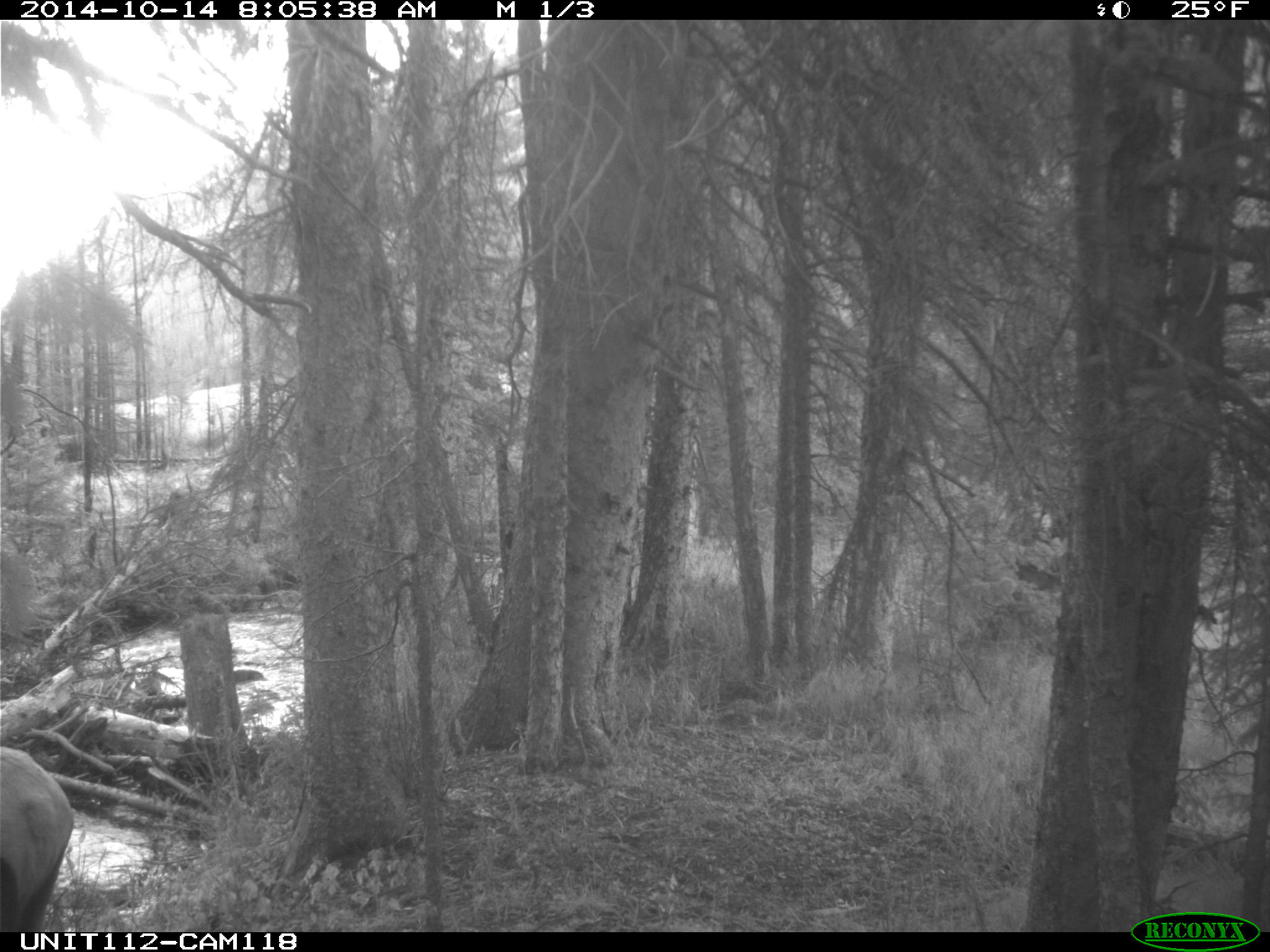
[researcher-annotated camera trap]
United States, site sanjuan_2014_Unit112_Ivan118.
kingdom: Animalia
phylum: Chordata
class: Mammalia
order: Artiodactyla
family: Cervidae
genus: Cervus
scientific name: Cervus elaphus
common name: red deer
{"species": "Cervus elaphus (red deer)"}